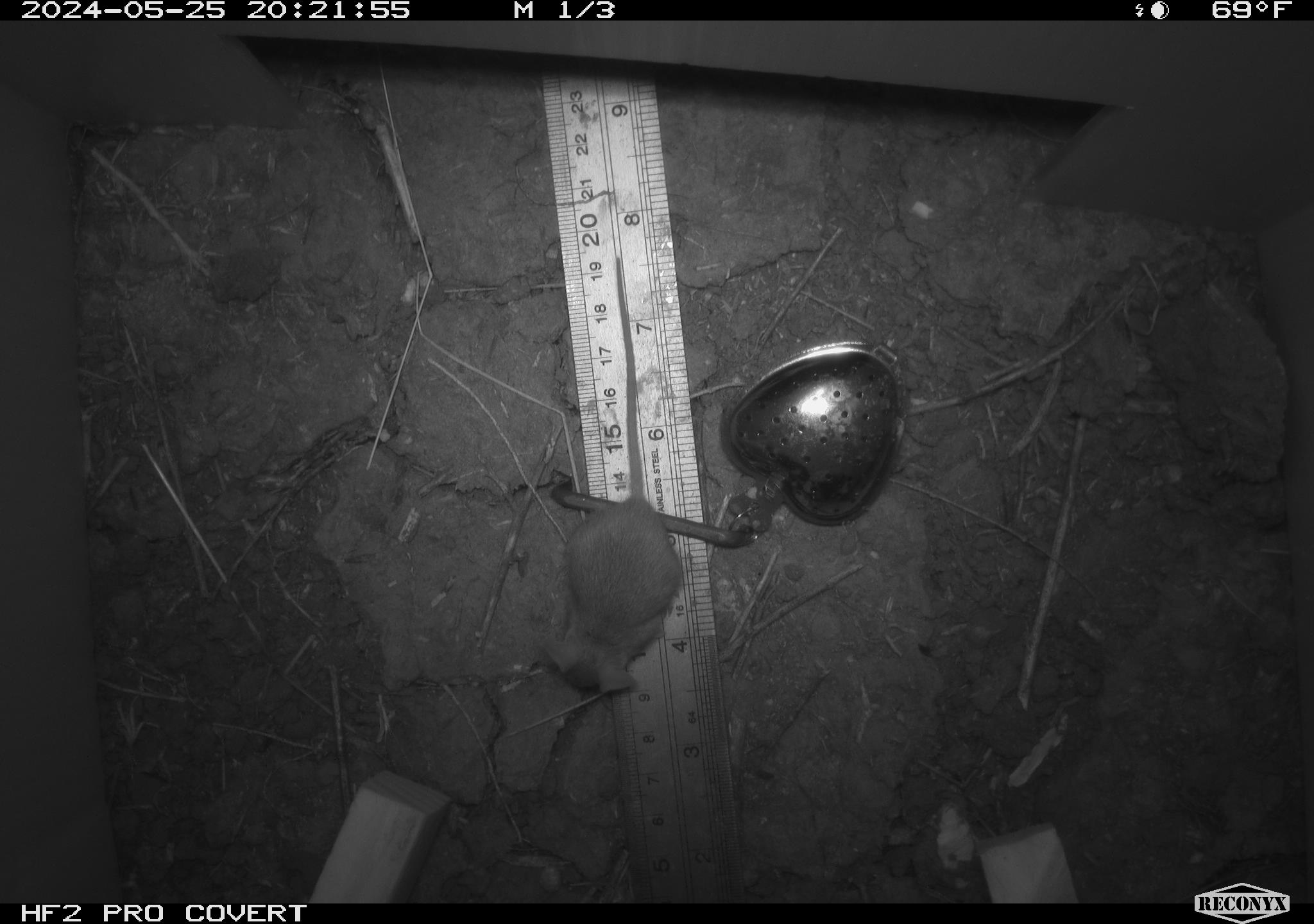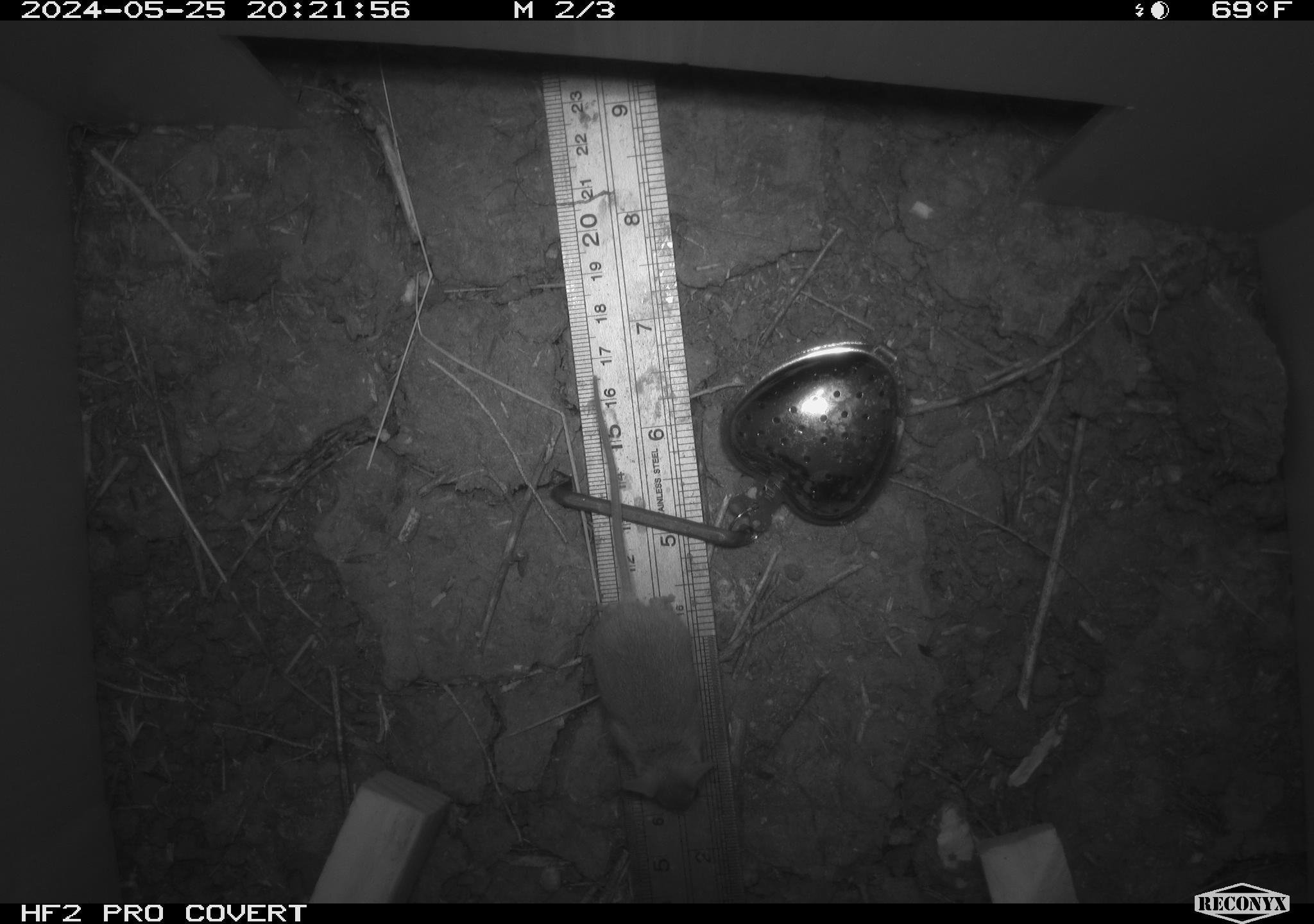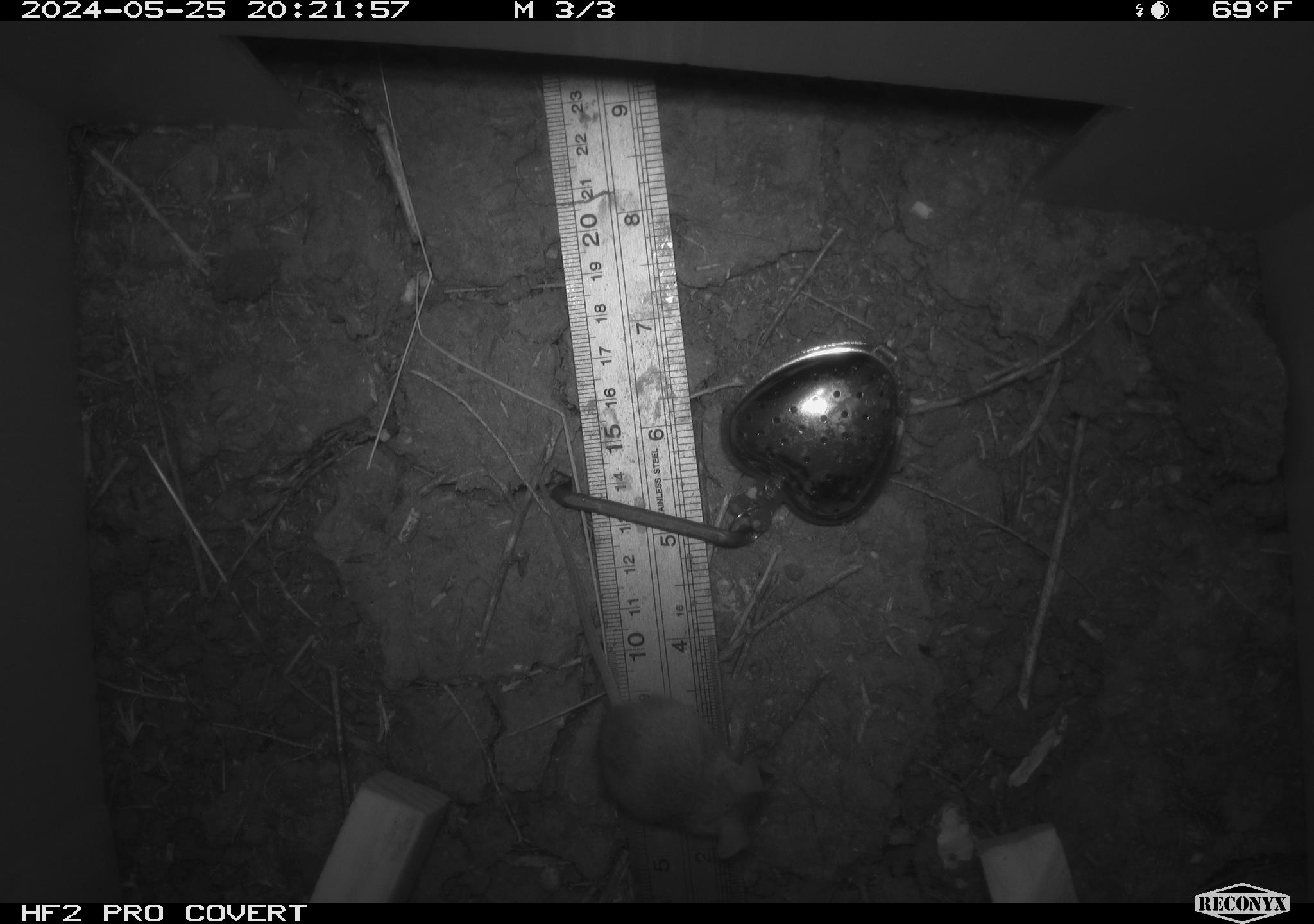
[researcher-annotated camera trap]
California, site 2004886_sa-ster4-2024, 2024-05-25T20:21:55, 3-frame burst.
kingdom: Animalia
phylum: Chordata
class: Mammalia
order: Rodentia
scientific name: Rodentia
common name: mouse species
Mouse species (Rodentia).